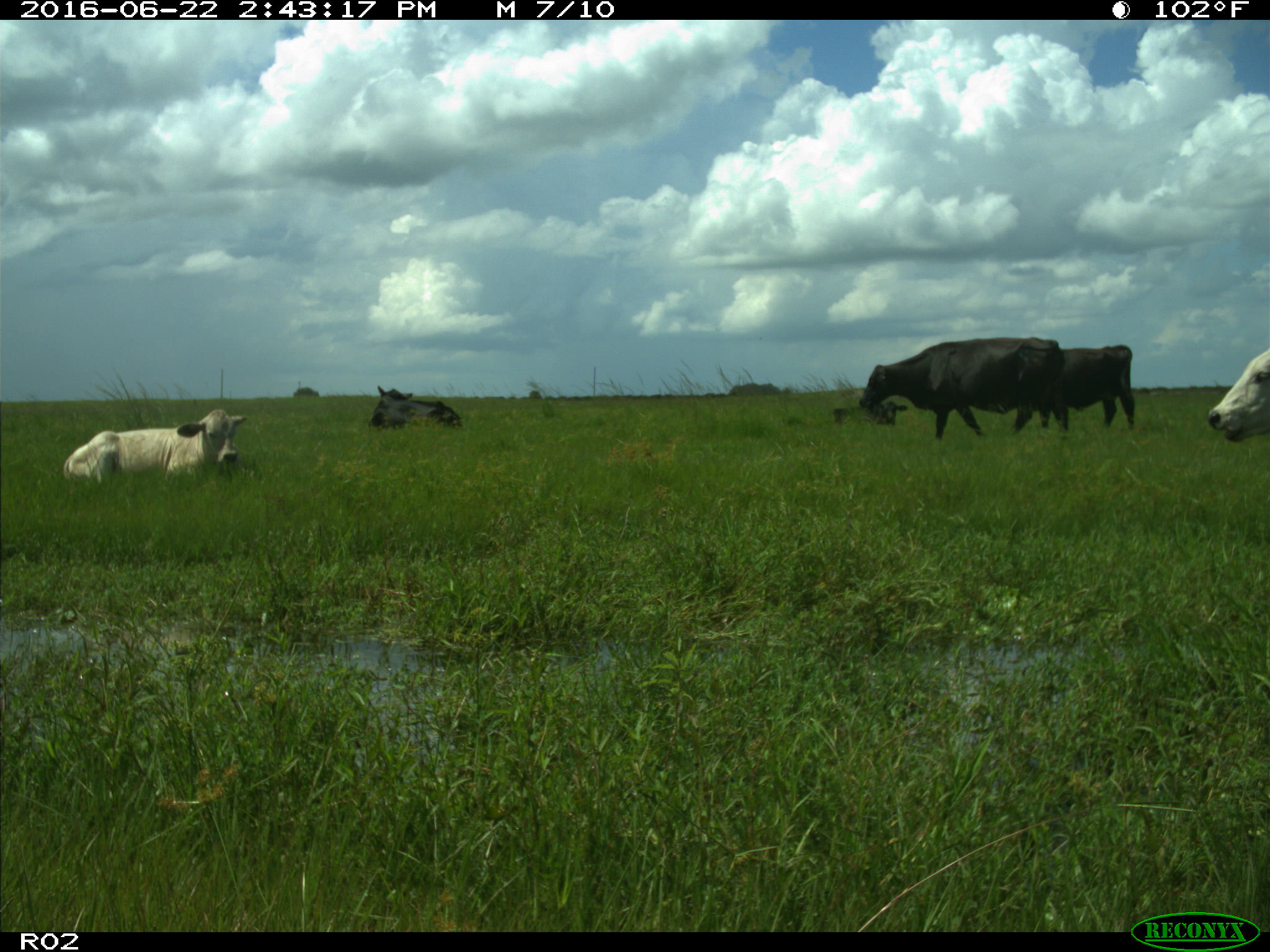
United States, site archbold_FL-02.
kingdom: Animalia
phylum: Chordata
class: Mammalia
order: Artiodactyla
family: Bovidae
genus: Bos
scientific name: Bos taurus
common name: domestic cow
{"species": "Bos taurus (domestic cow)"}